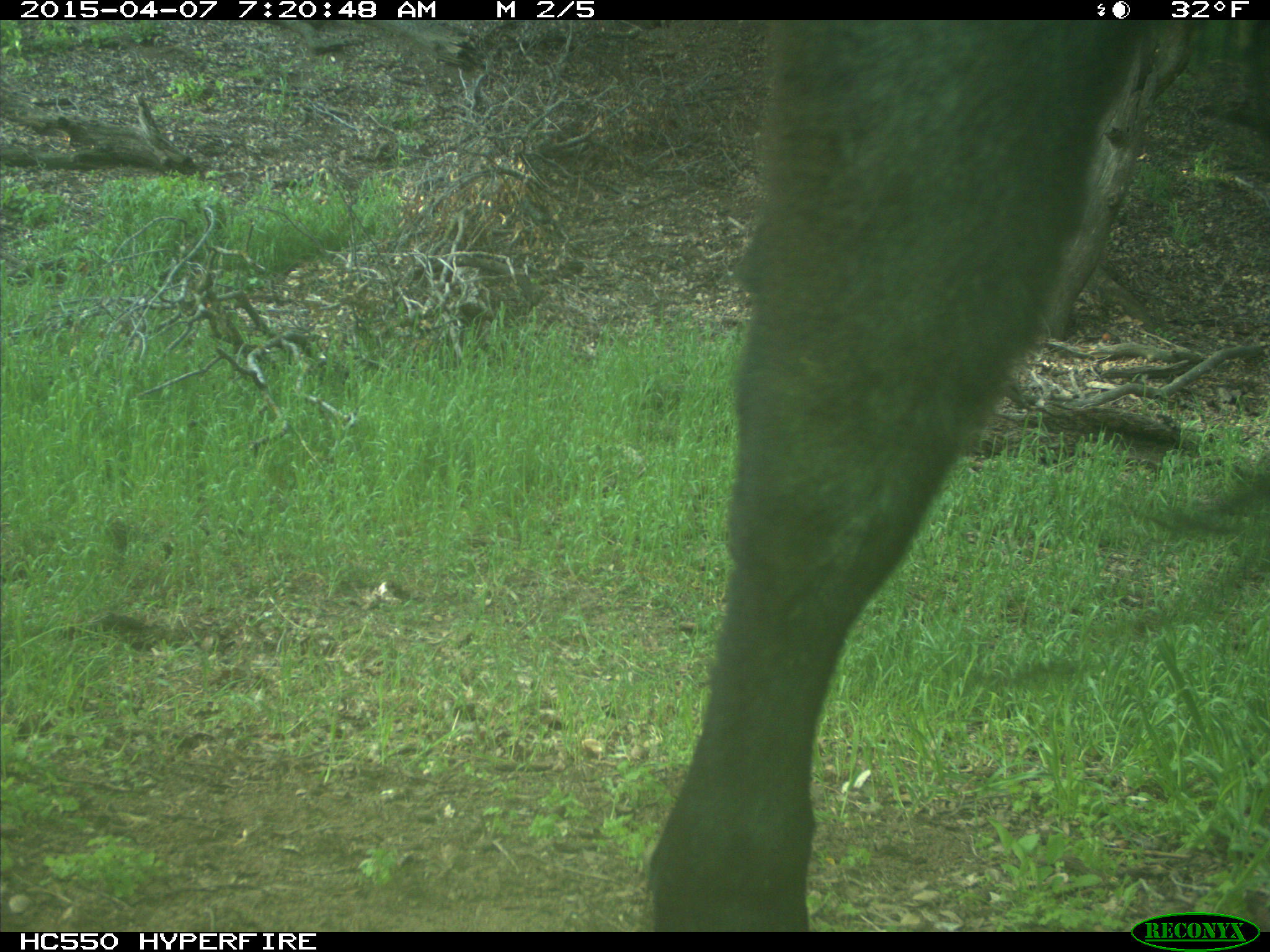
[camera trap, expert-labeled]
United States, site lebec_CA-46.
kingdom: Animalia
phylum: Chordata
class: Mammalia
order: Artiodactyla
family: Bovidae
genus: Bos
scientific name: Bos taurus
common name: domestic cow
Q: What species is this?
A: Bos taurus (domestic cow).